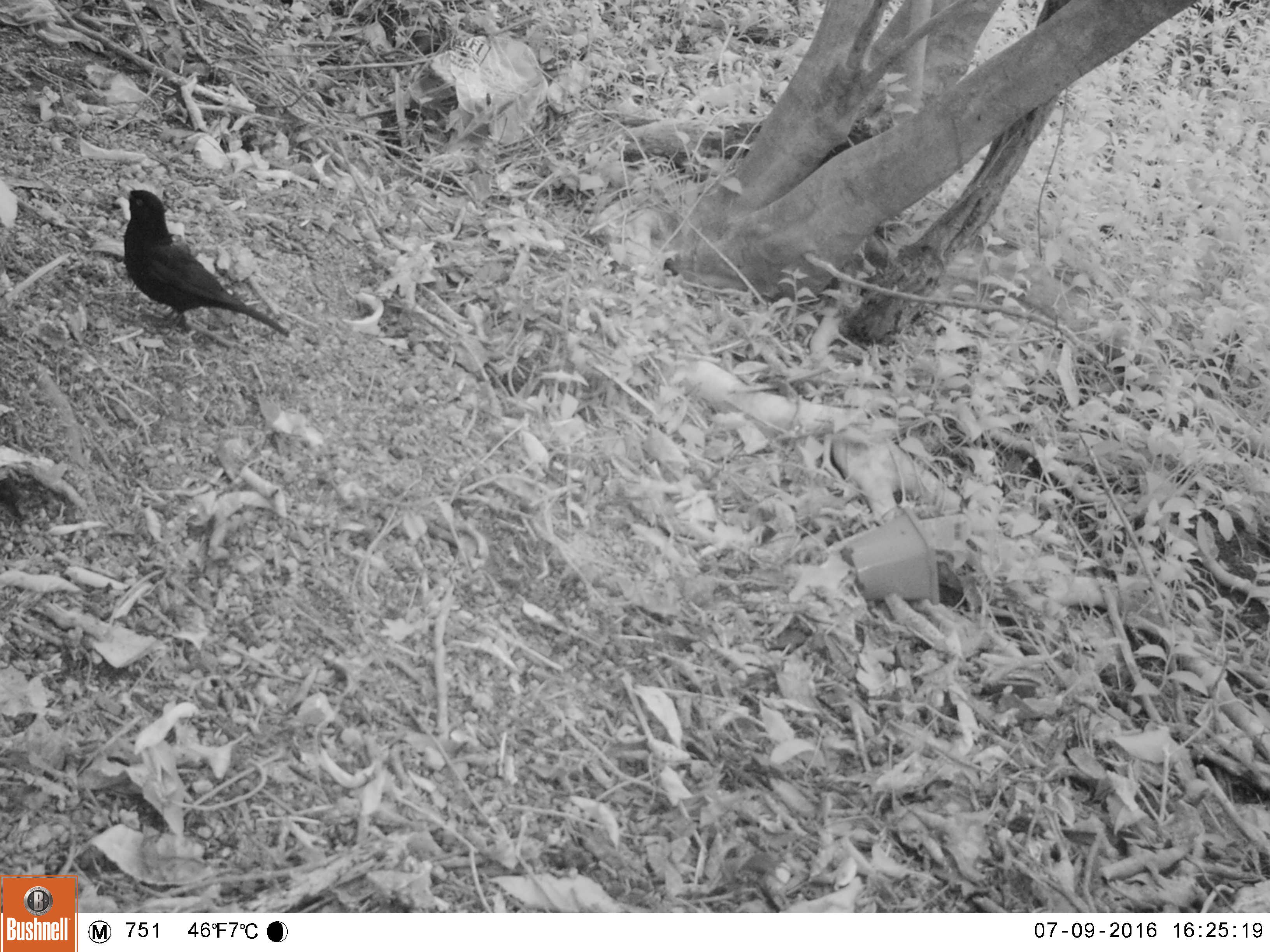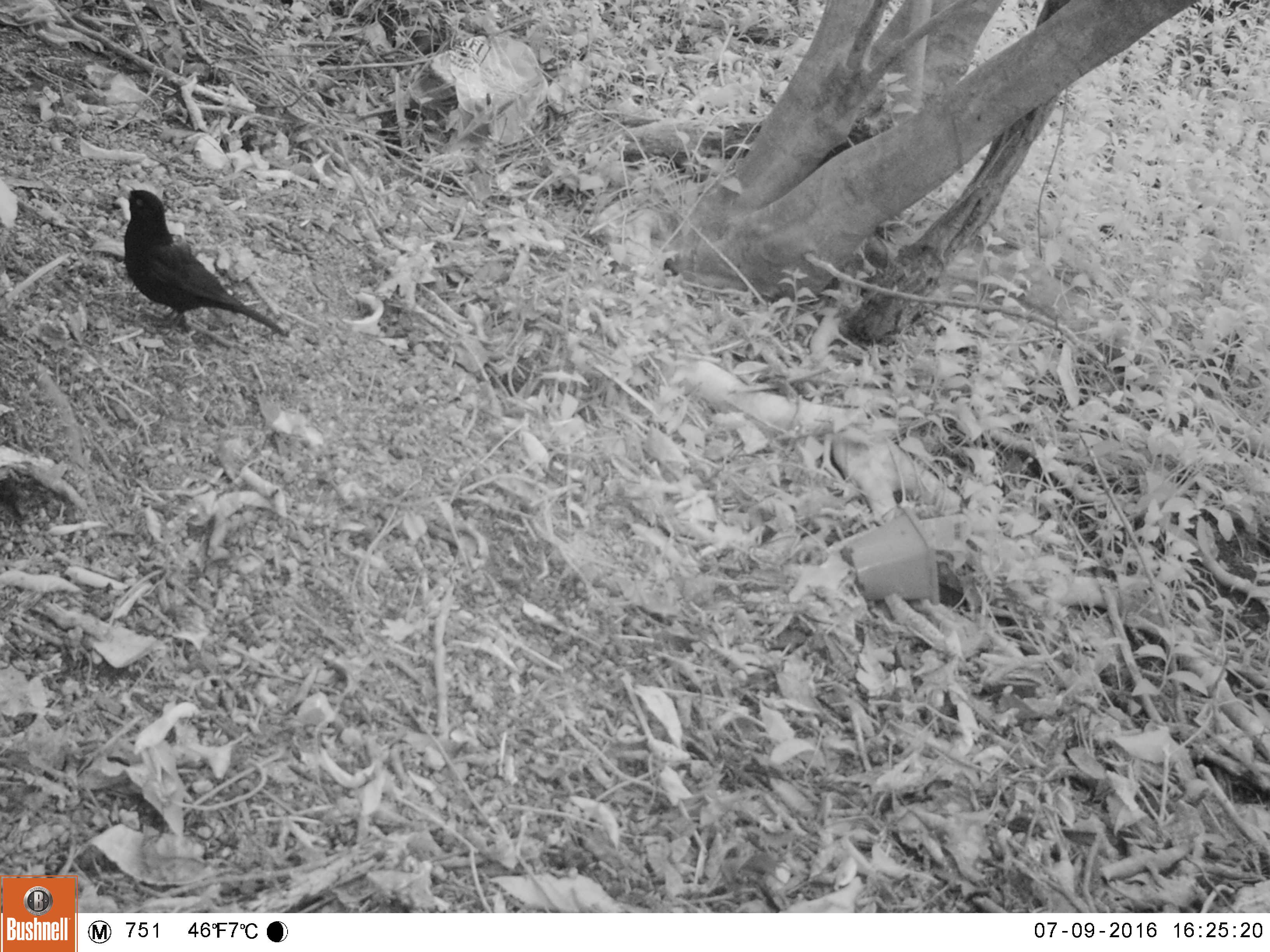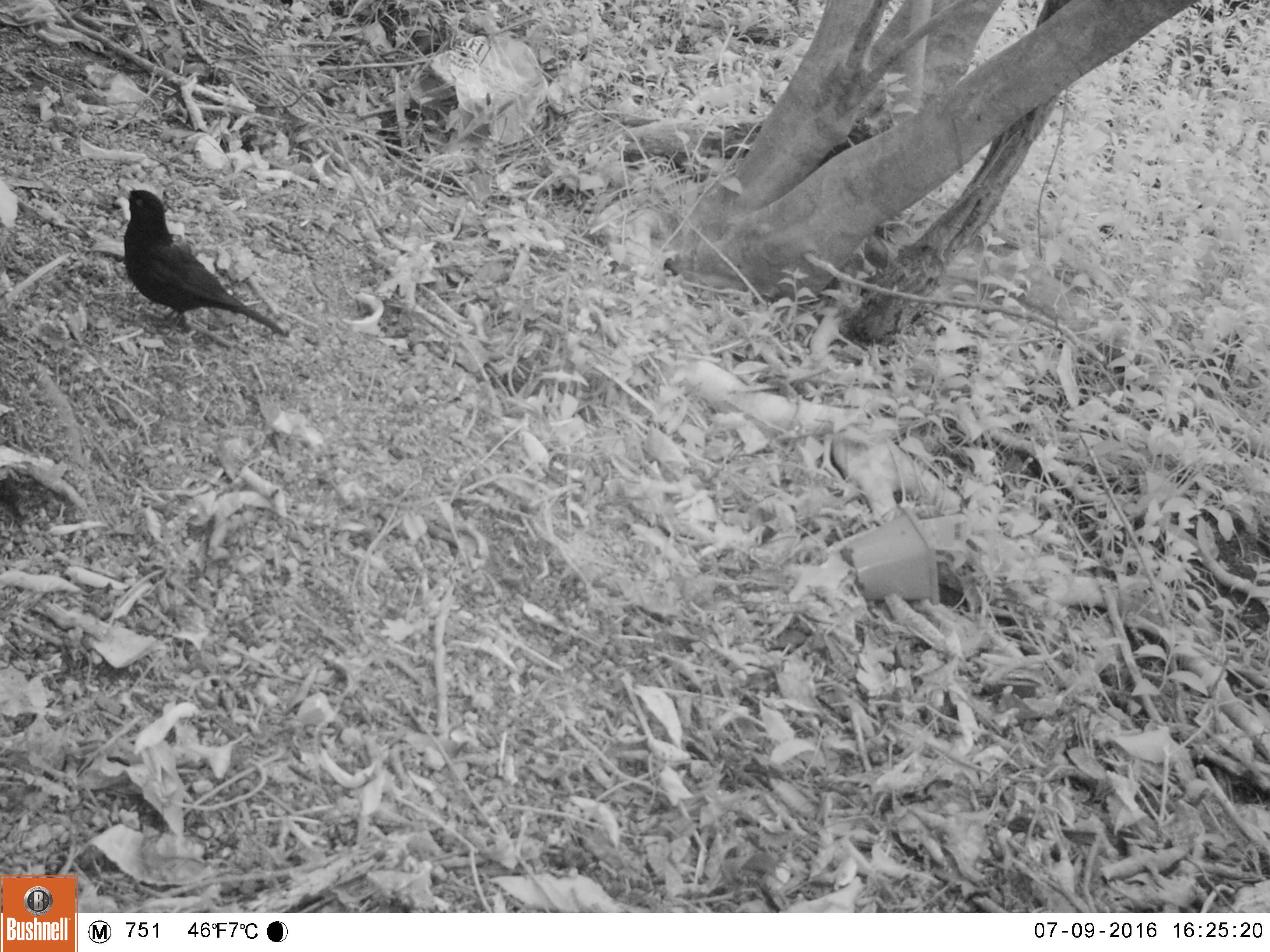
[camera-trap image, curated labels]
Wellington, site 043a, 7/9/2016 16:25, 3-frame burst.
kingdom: Animalia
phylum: Chordata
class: Aves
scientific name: Aves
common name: bird